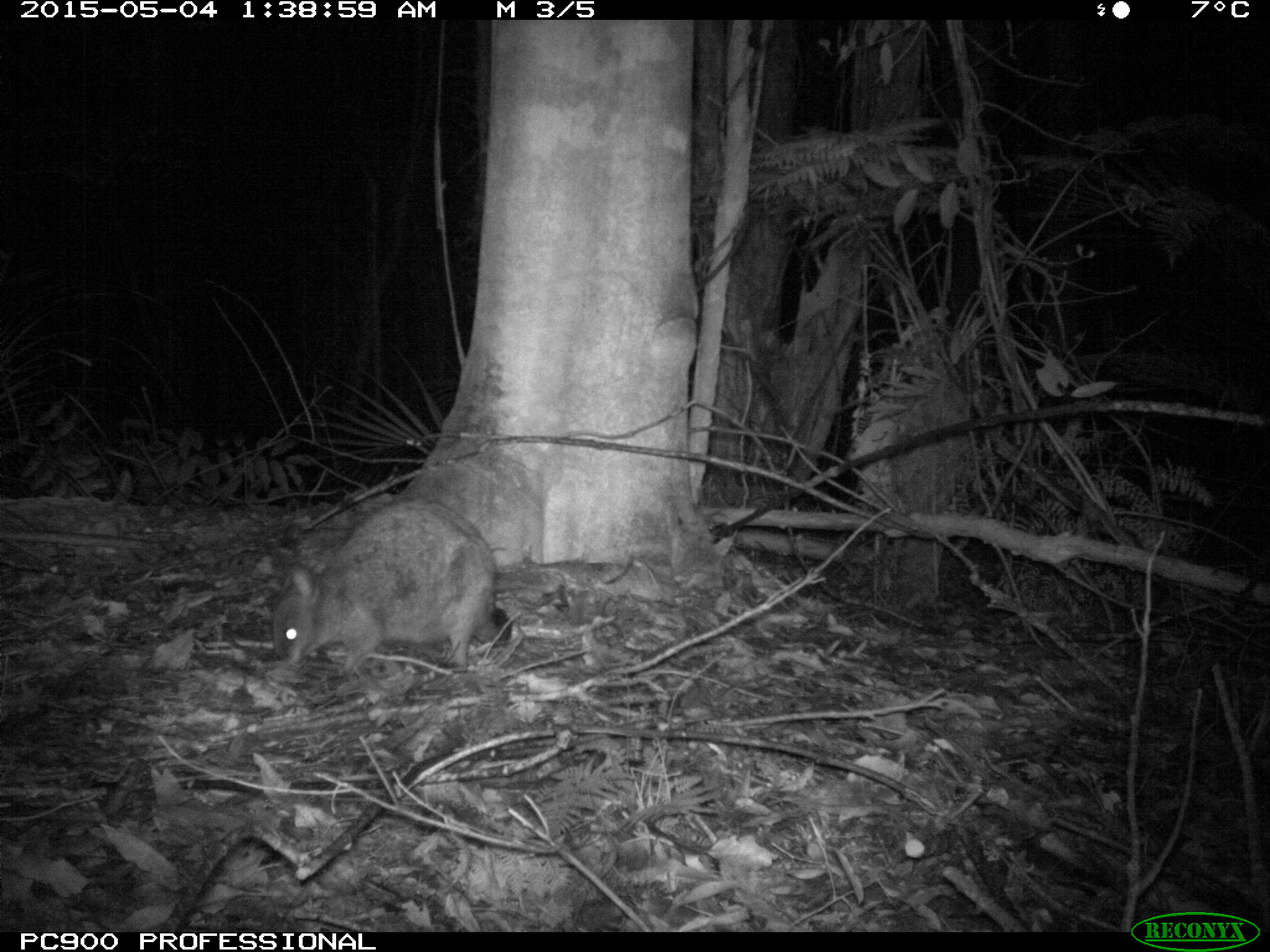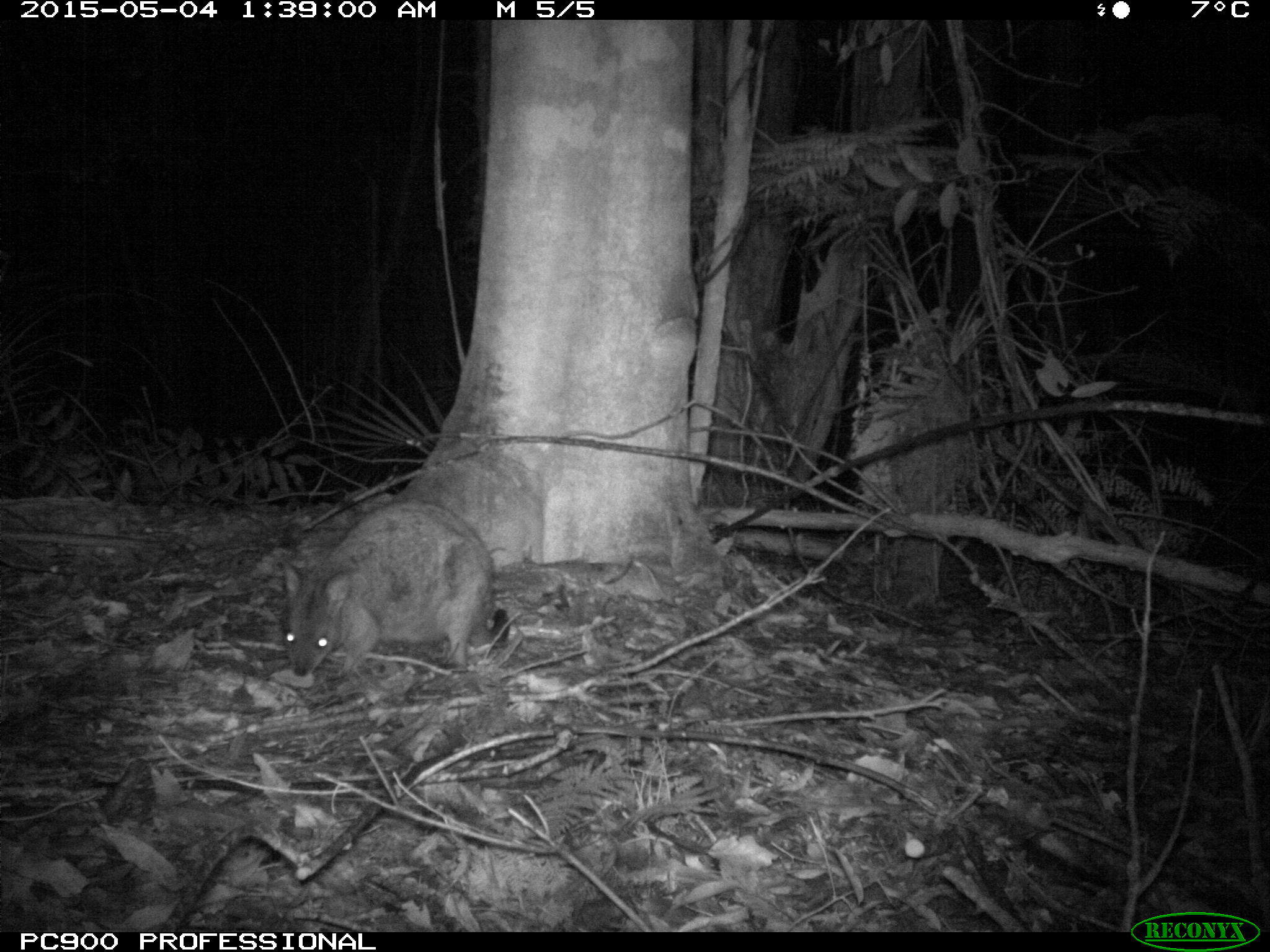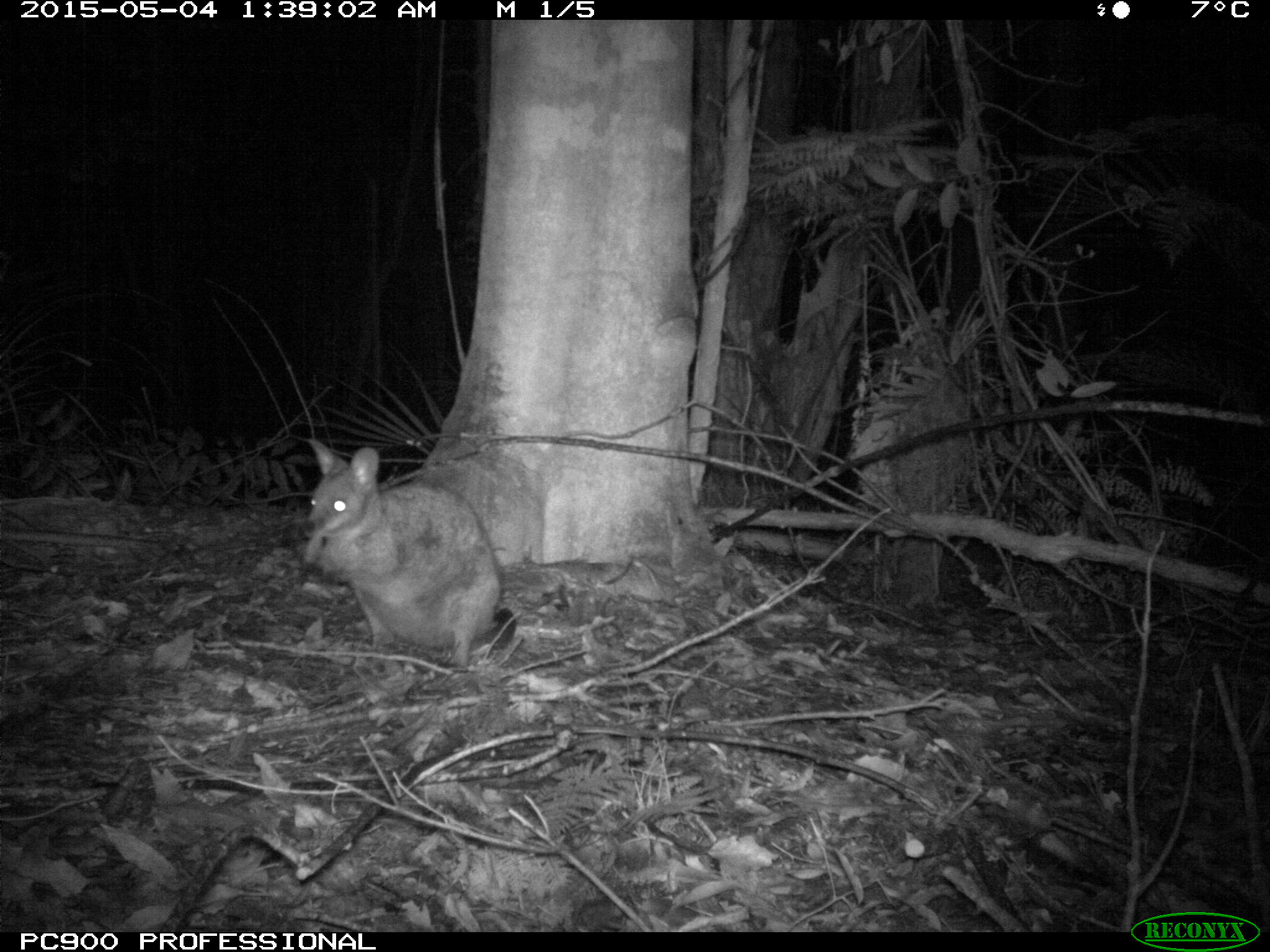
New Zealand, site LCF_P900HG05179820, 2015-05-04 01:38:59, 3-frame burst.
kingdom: Animalia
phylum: Chordata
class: Mammalia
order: Diprotodontia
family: Macropodidae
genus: Notamacropus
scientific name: Notamacropus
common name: wallaby